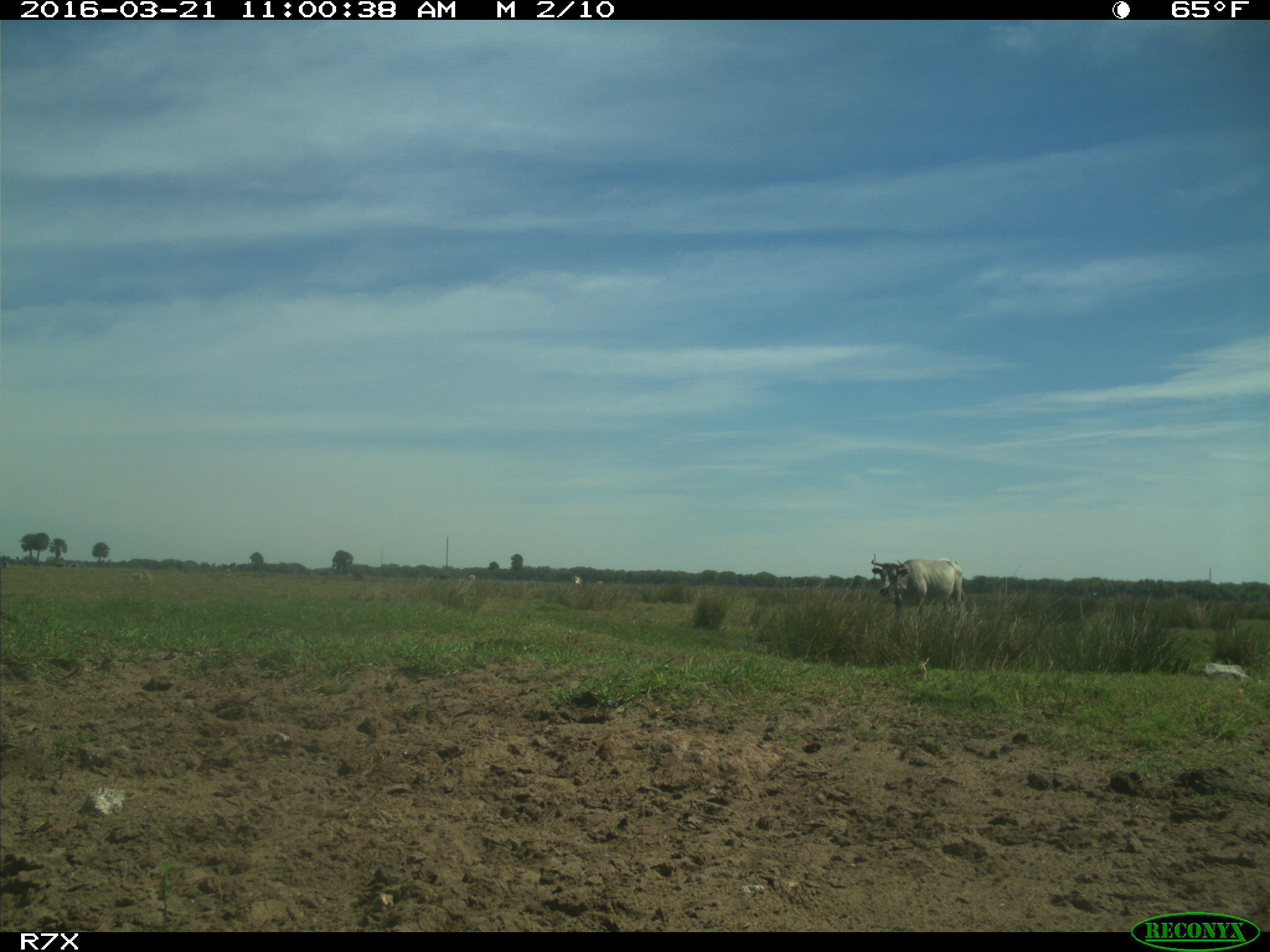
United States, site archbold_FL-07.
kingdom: Animalia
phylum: Chordata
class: Mammalia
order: Artiodactyla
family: Bovidae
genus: Bos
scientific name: Bos taurus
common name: domestic cow